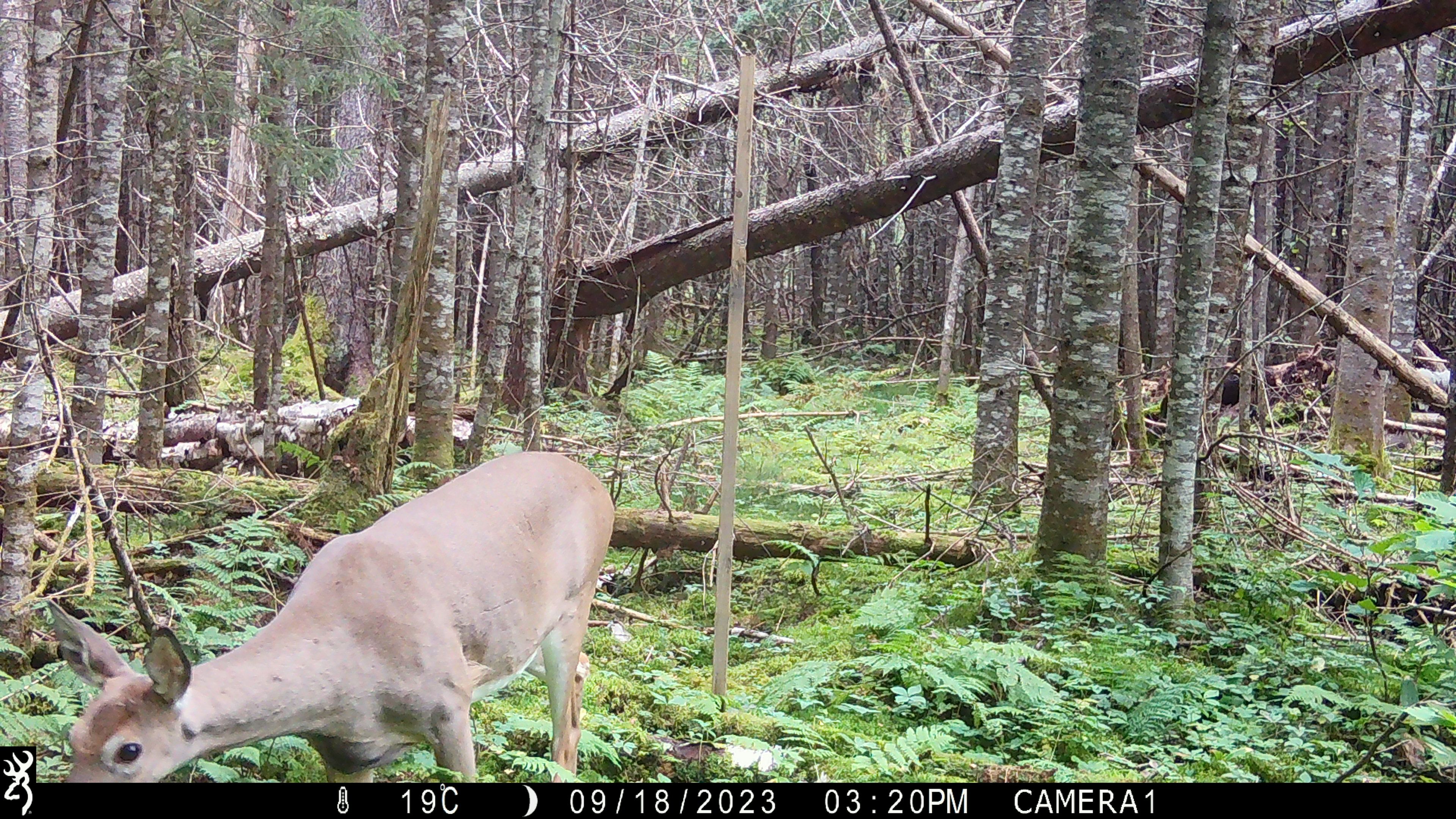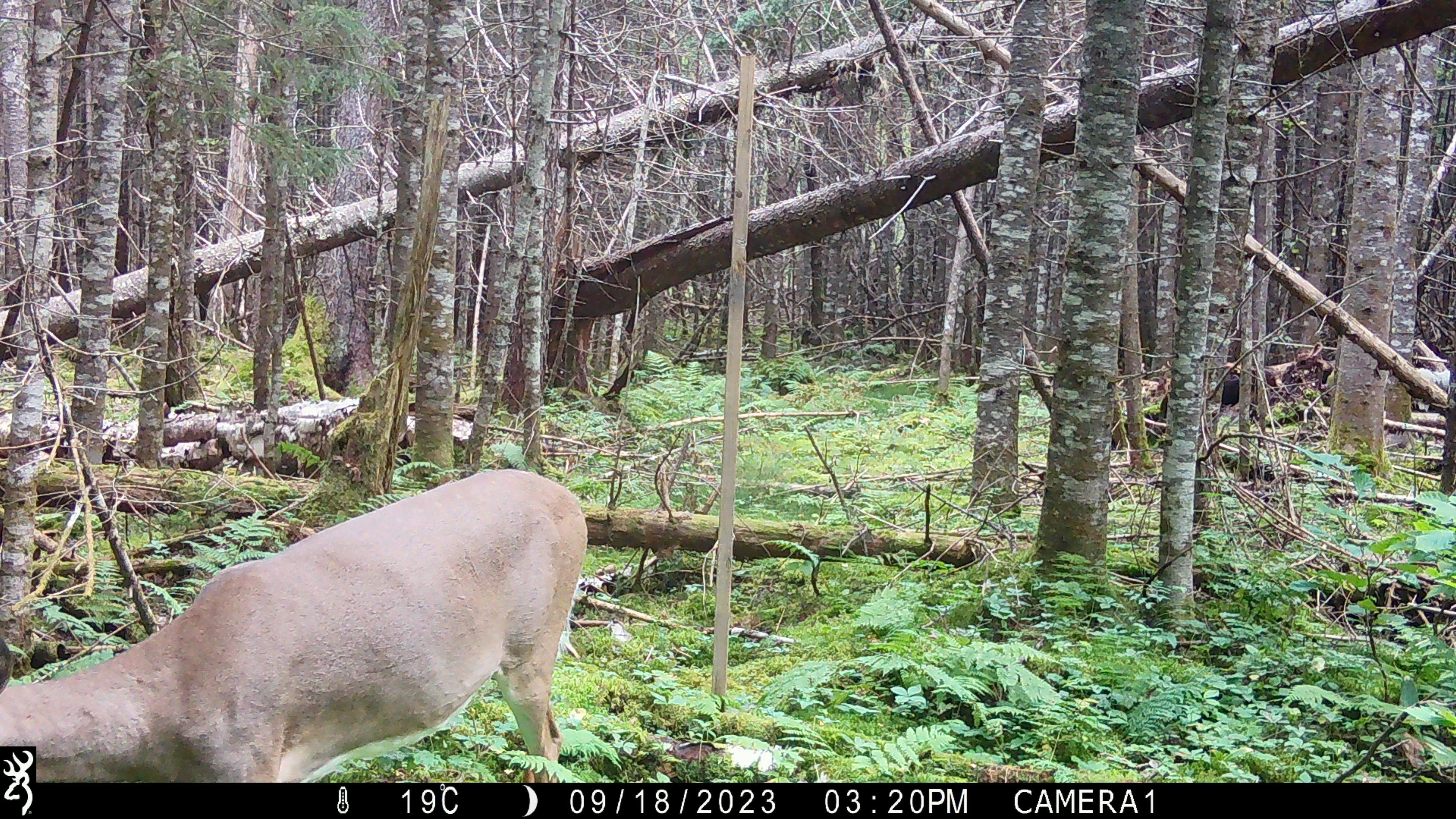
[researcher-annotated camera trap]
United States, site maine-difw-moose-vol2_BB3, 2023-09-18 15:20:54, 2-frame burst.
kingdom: Animalia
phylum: Chordata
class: Mammalia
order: Artiodactyla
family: Cervidae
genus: Odocoileus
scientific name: Odocoileus virginianus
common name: white-tailed deer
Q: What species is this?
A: White-tailed deer (Odocoileus virginianus).